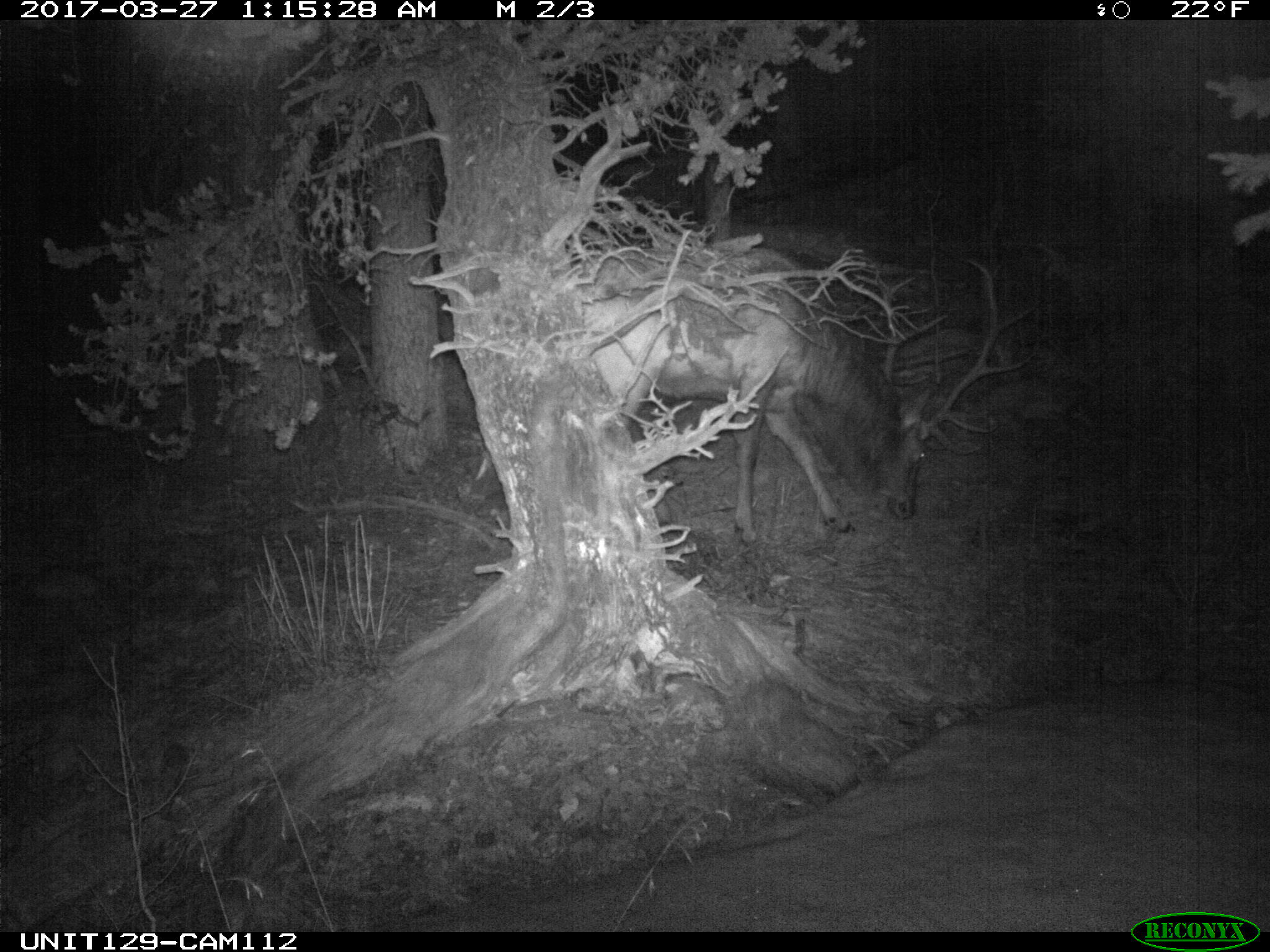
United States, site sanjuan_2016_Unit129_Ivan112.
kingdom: Animalia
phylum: Chordata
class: Mammalia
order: Artiodactyla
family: Cervidae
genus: Cervus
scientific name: Cervus elaphus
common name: red deer